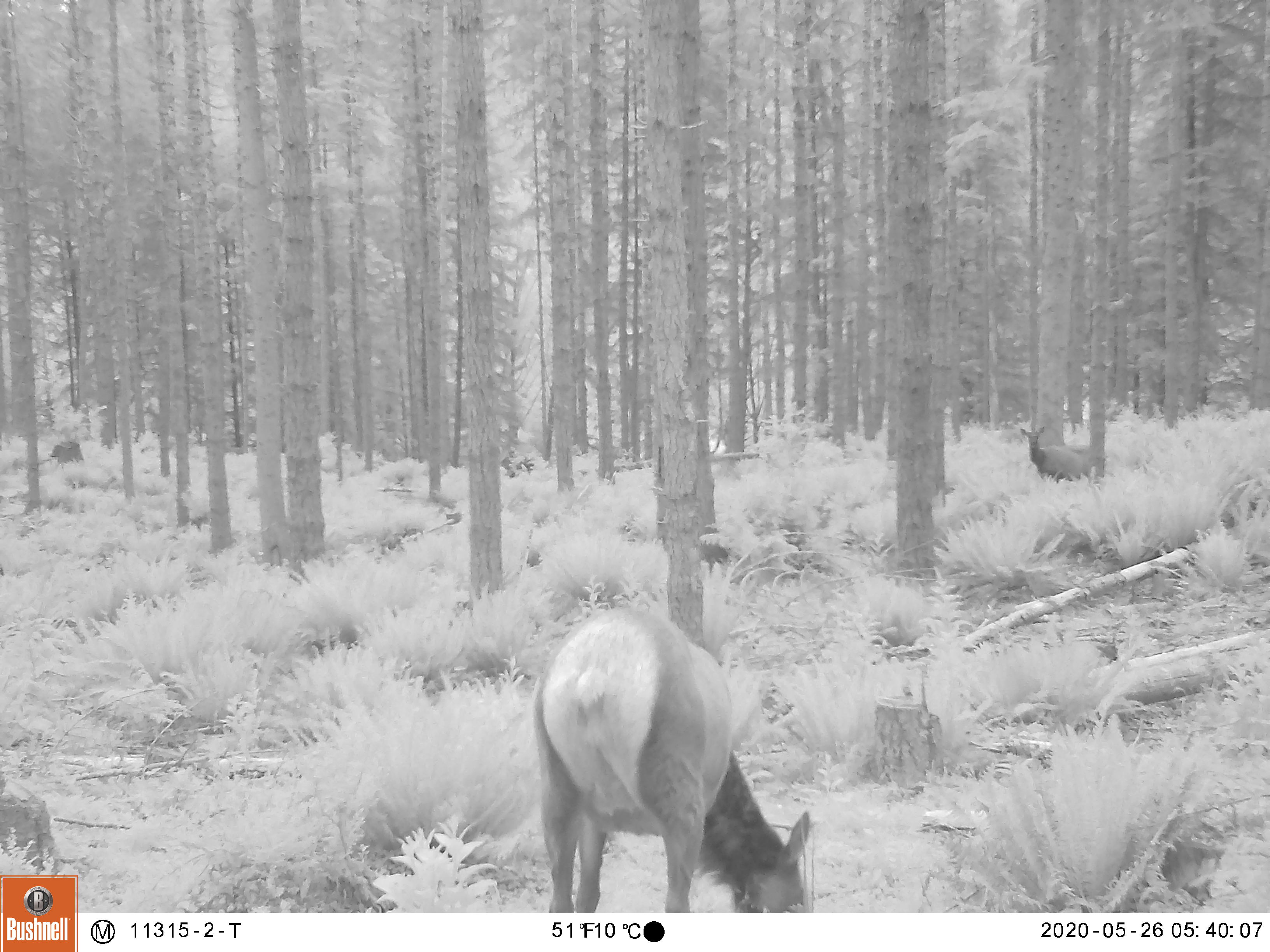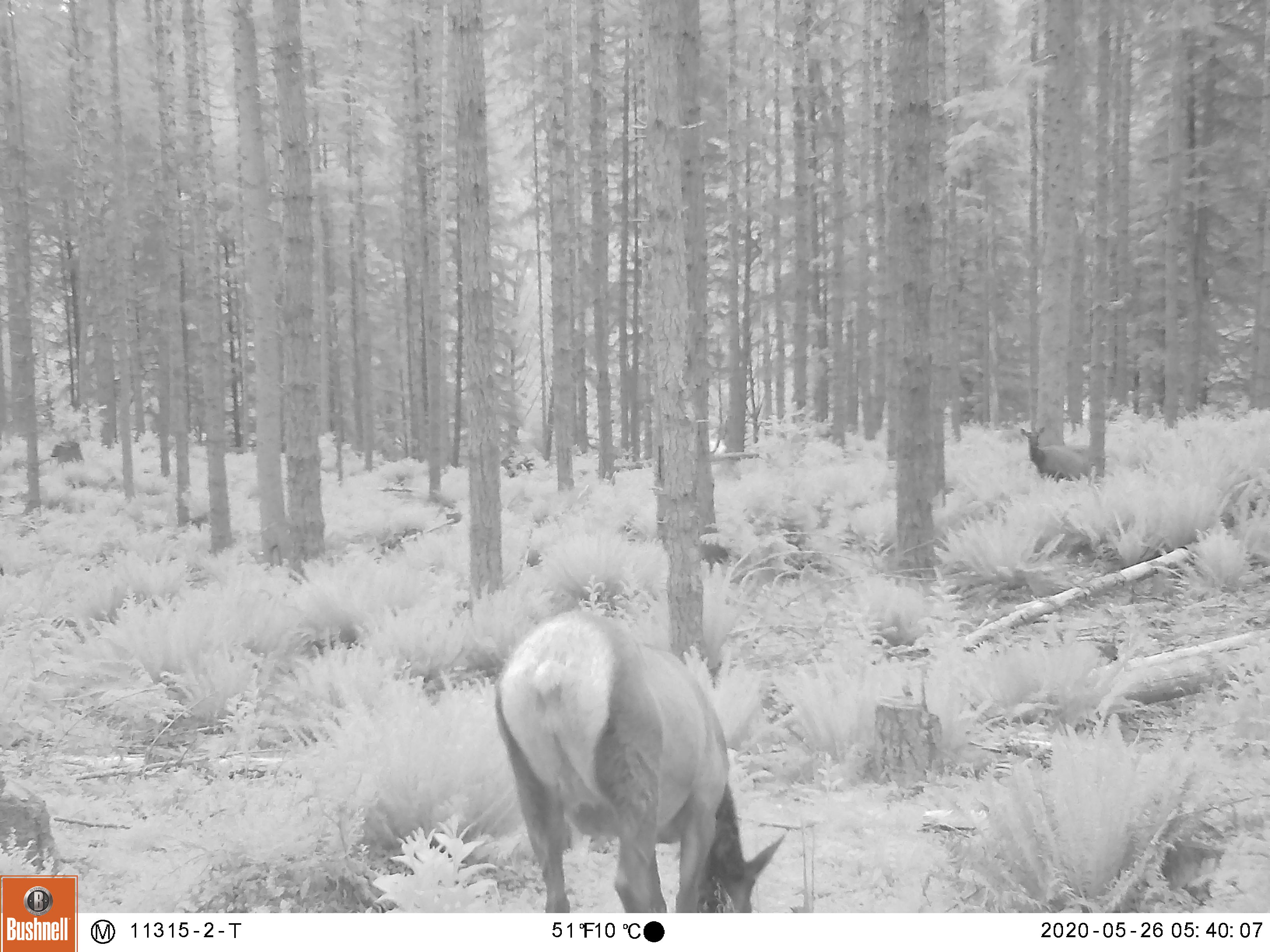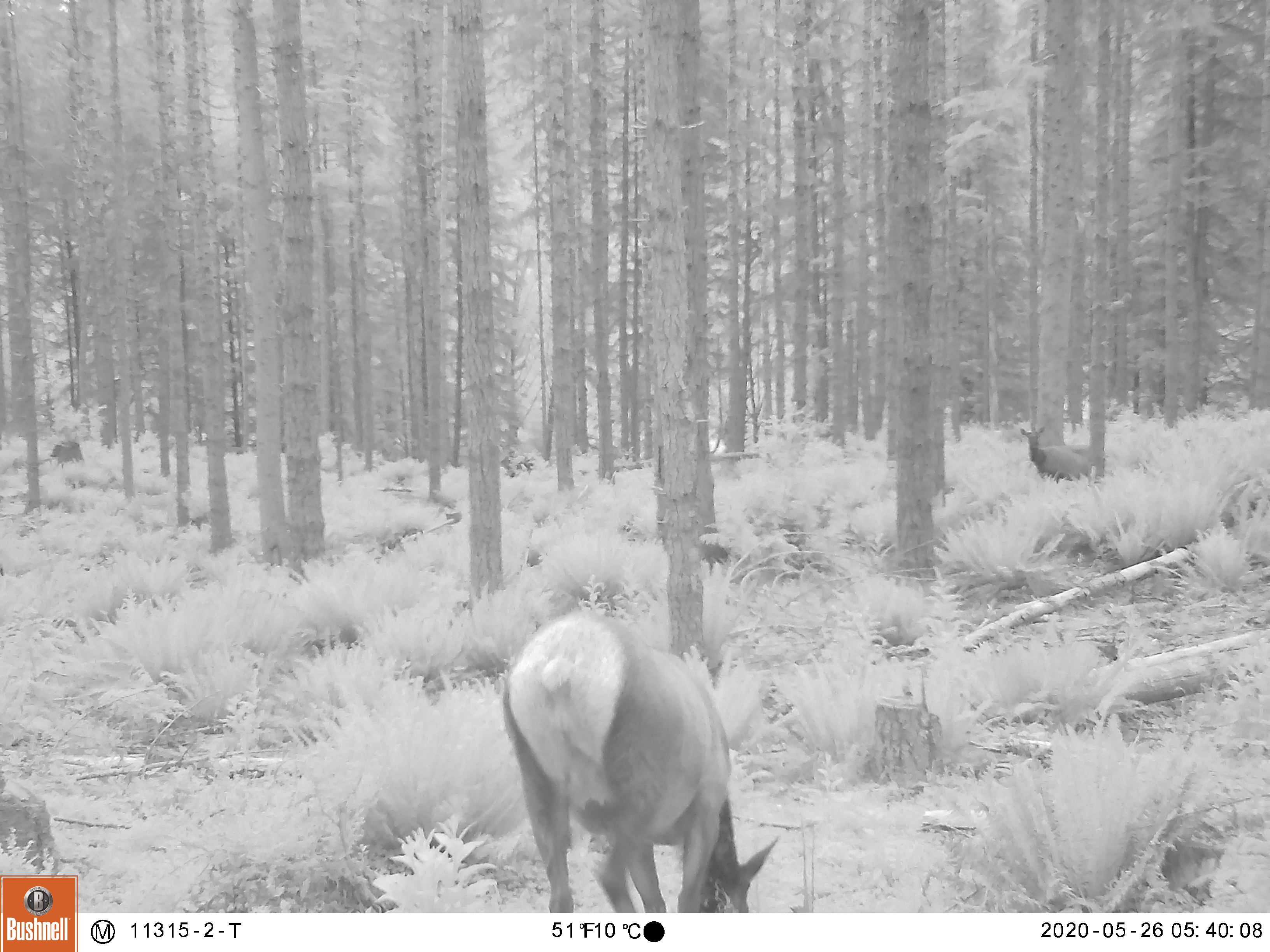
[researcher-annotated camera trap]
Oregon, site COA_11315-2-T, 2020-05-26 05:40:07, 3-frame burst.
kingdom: Animalia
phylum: Chordata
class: Mammalia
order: Artiodactyla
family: Cervidae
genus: Cervus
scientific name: Cervus canadensis roosevelti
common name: roosevelt elk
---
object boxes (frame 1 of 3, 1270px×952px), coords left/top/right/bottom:
roosevelt elk: 519/598/816/906; 1016/419/1094/482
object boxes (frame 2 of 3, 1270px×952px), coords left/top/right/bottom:
roosevelt elk: 483/600/792/906; 1017/419/1090/480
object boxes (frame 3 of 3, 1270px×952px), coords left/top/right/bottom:
roosevelt elk: 497/593/779/909; 1016/422/1092/484